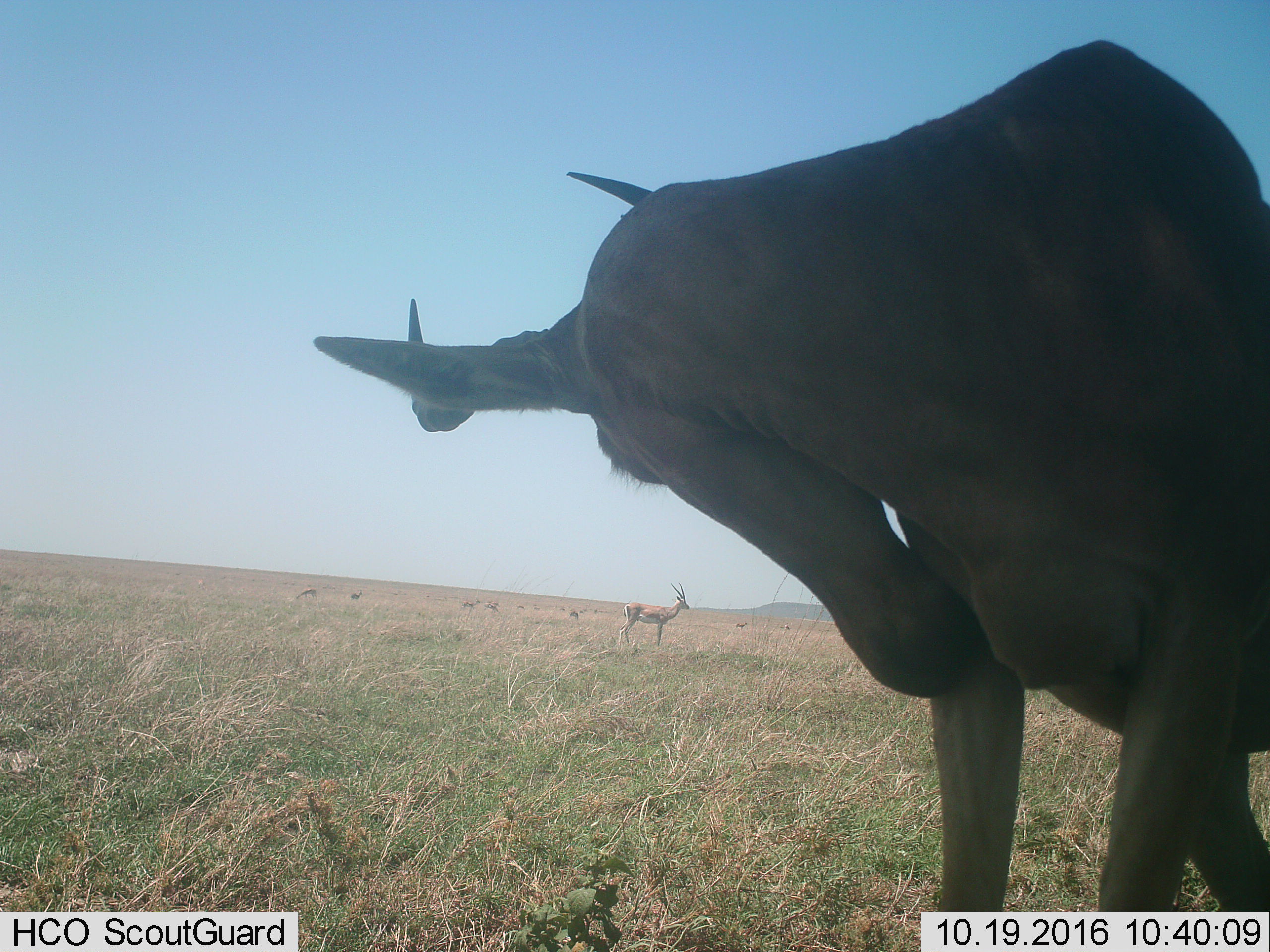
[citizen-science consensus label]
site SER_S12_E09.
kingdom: Animalia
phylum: Chordata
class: Mammalia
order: Artiodactyla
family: Bovidae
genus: Eudorcas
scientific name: Eudorcas thomsonii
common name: thomson's gazelle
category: gazellethomsons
Gazellethomsons (thomson's gazelle) (Eudorcas thomsonii), count 11-50. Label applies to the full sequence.